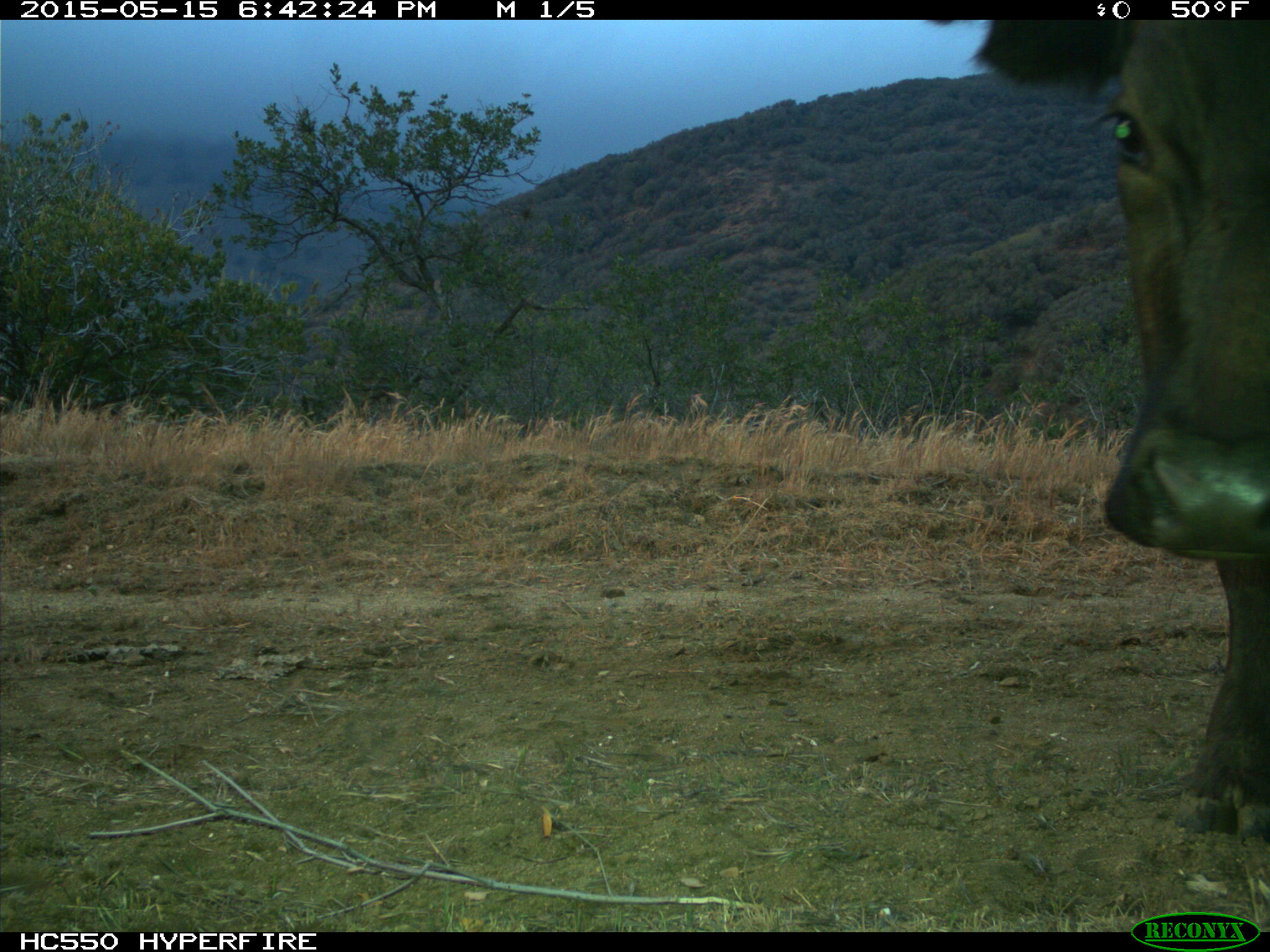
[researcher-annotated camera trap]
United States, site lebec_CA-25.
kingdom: Animalia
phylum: Chordata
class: Mammalia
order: Artiodactyla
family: Bovidae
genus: Bos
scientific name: Bos taurus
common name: domestic cow